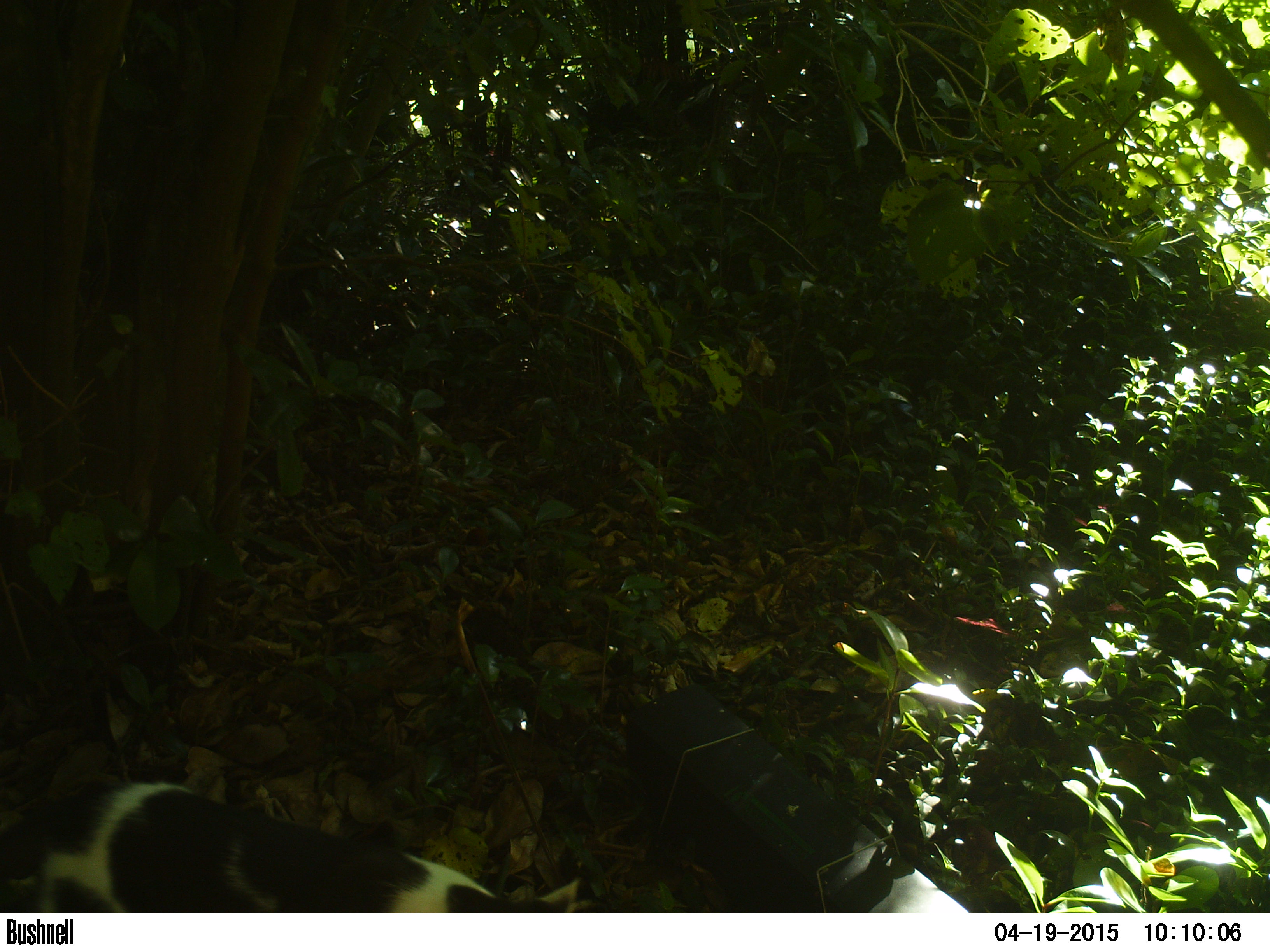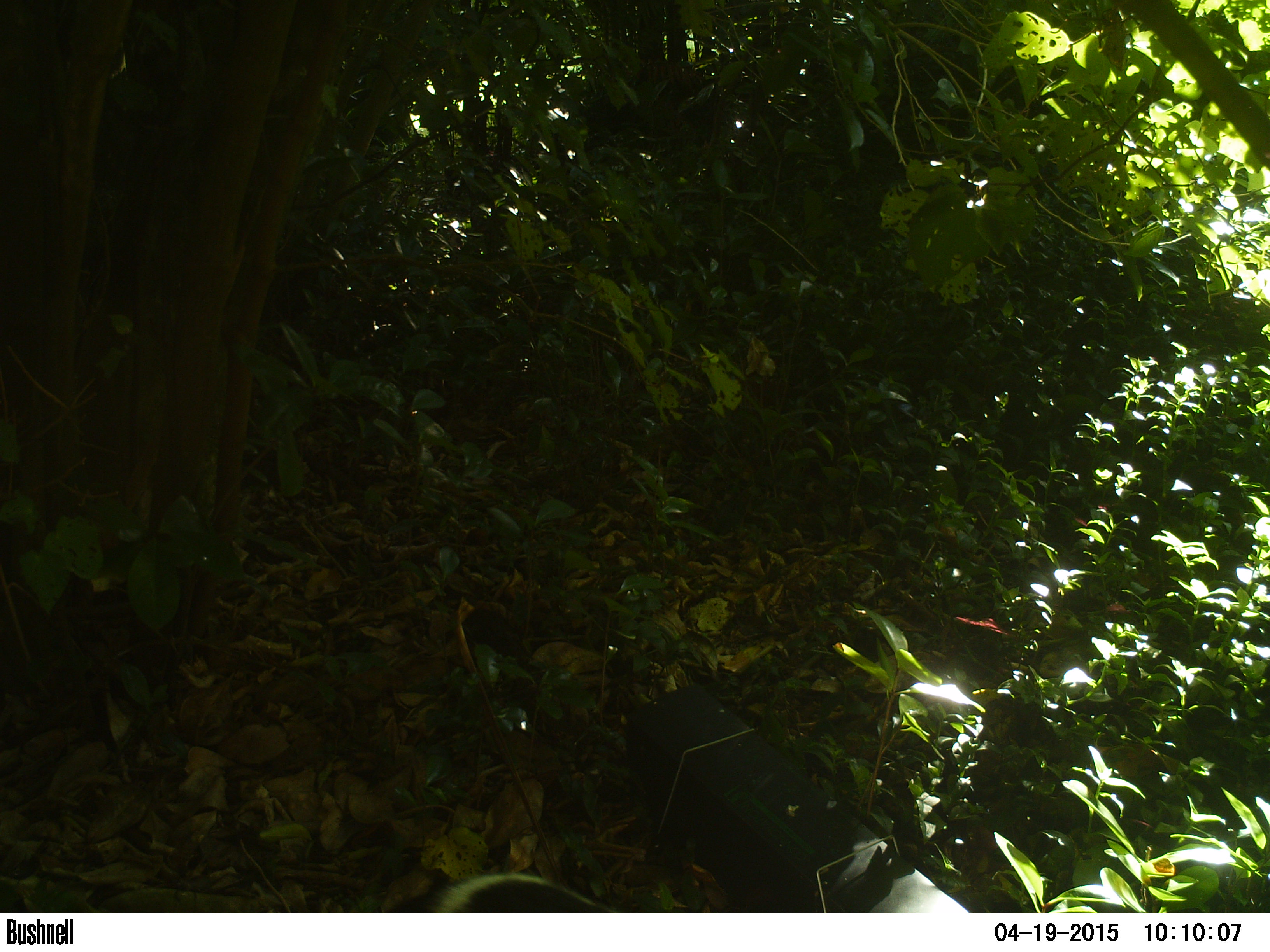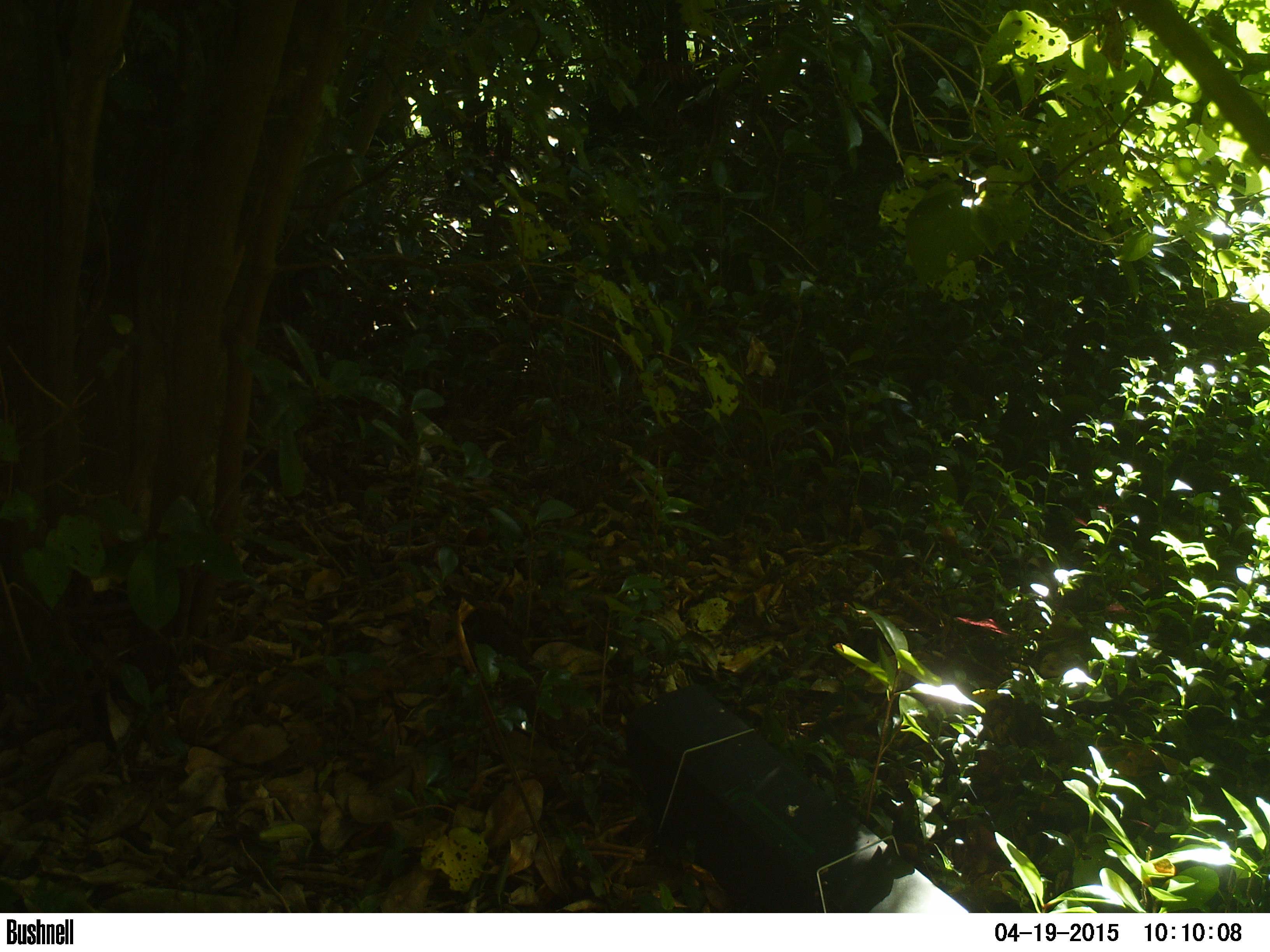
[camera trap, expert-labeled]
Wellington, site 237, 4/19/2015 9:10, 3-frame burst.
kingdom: Animalia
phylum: Chordata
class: Mammalia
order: Carnivora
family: Felidae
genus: Felis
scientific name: Felis catus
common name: cat